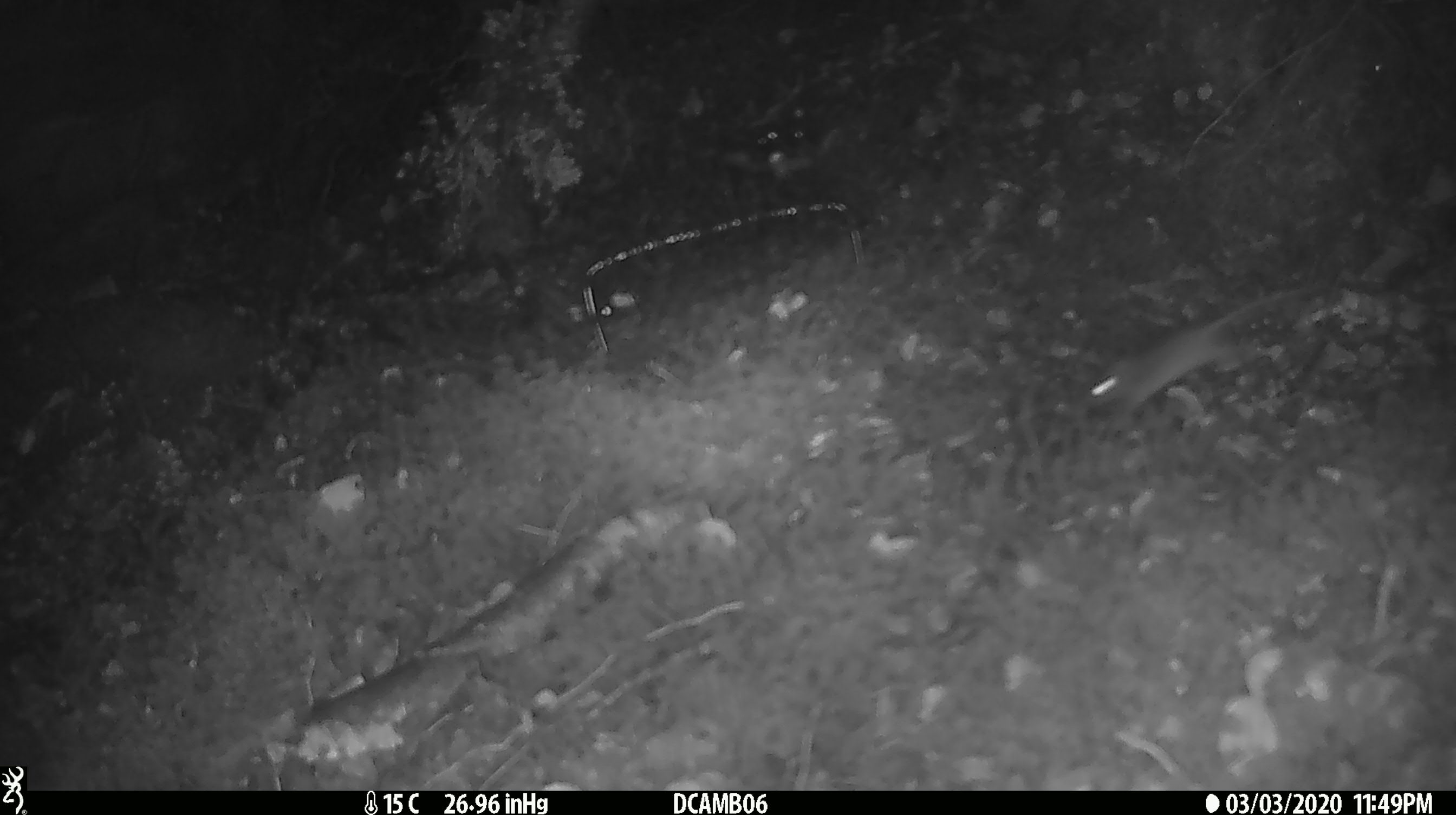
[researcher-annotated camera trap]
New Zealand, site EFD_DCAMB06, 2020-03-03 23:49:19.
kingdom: Animalia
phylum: Chordata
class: Mammalia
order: Rodentia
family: Muridae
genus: Mus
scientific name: Mus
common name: mouse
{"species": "mouse (Mus)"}